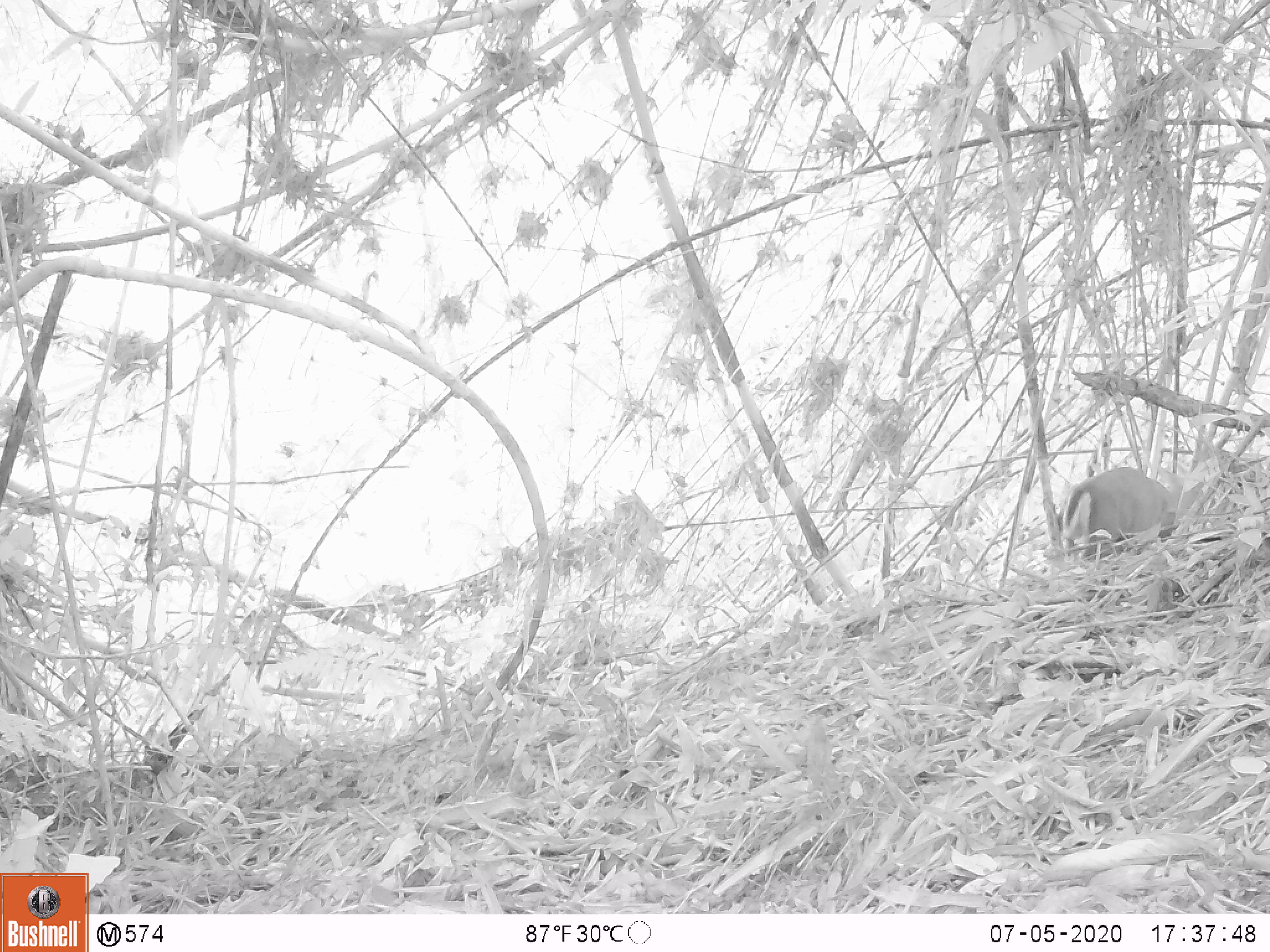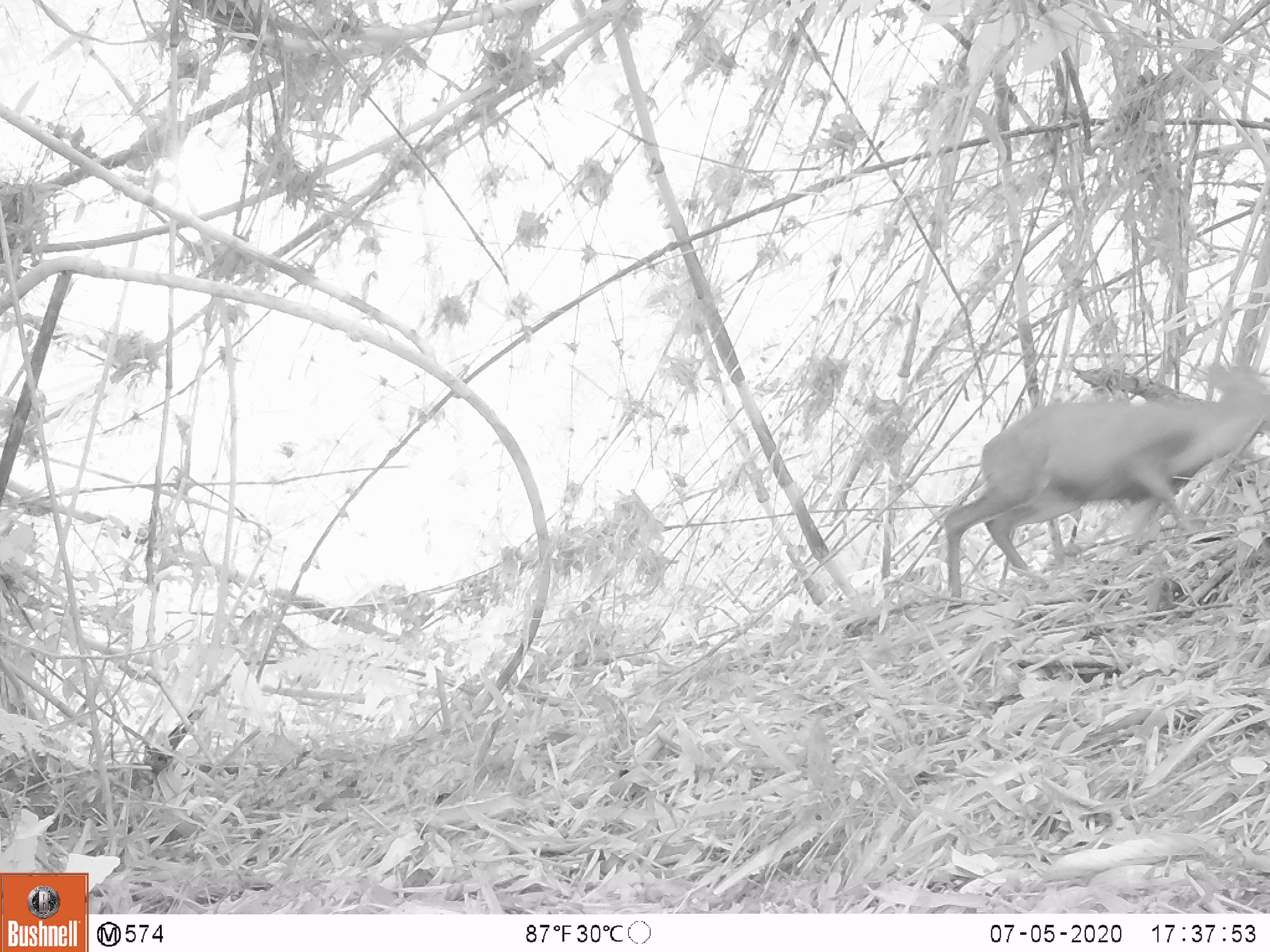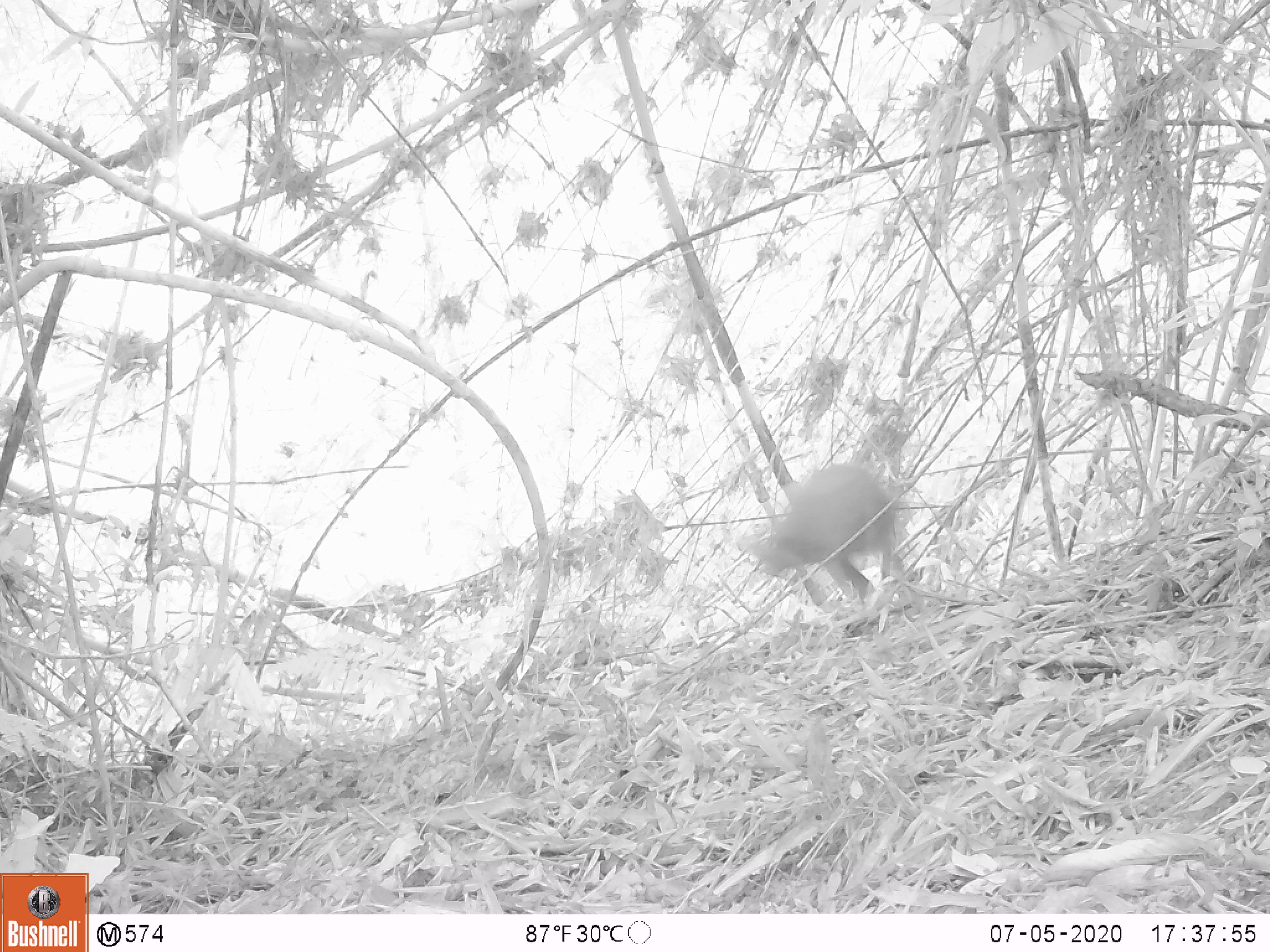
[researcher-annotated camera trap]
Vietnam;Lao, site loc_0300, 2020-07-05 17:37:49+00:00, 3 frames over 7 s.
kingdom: Animalia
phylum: Chordata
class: Mammalia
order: Artiodactyla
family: Cervidae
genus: Muntiacus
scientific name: Muntiacus rooseveltorum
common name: roosevelt's muntjac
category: roosevelts muntjac group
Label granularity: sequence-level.